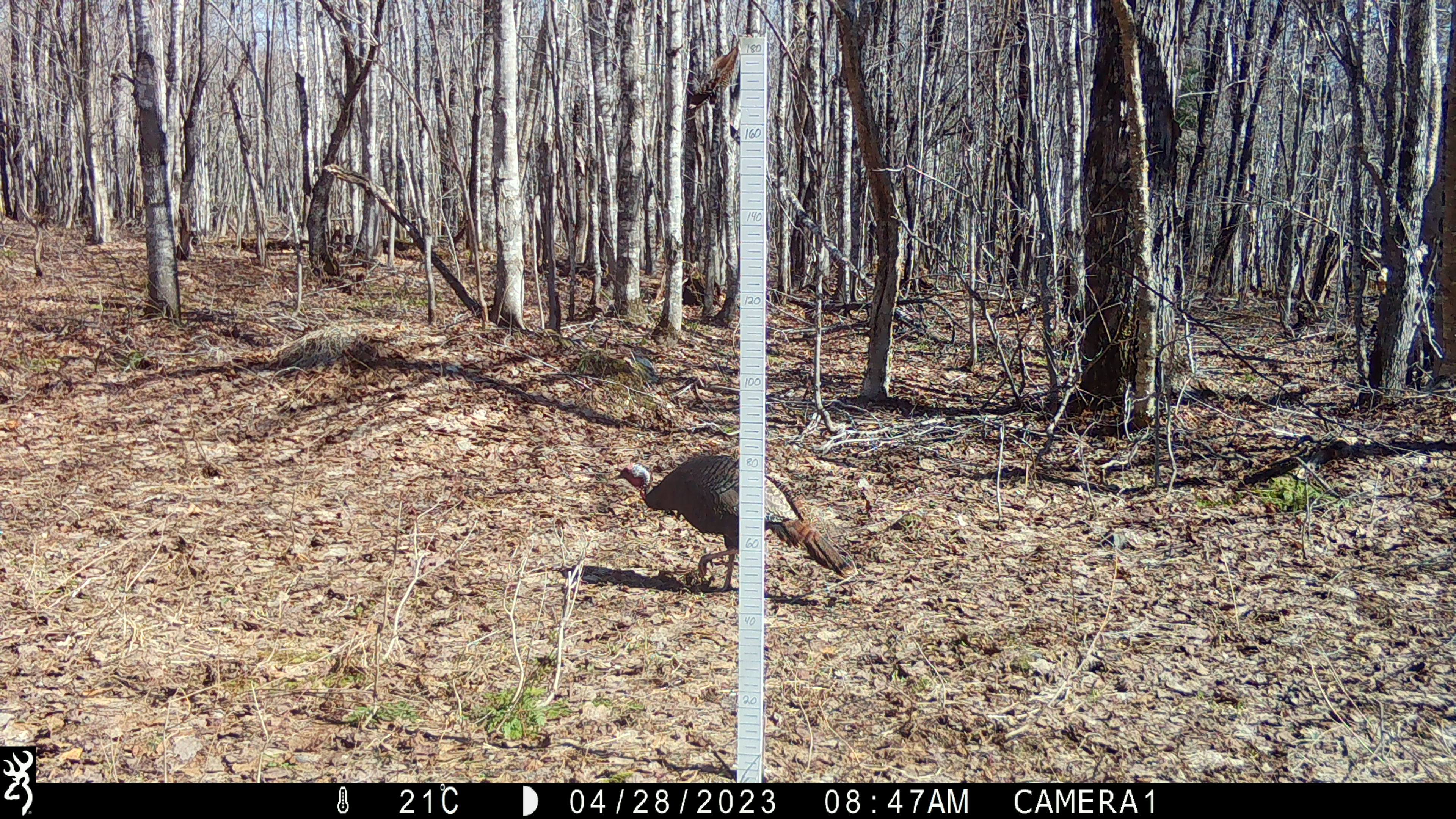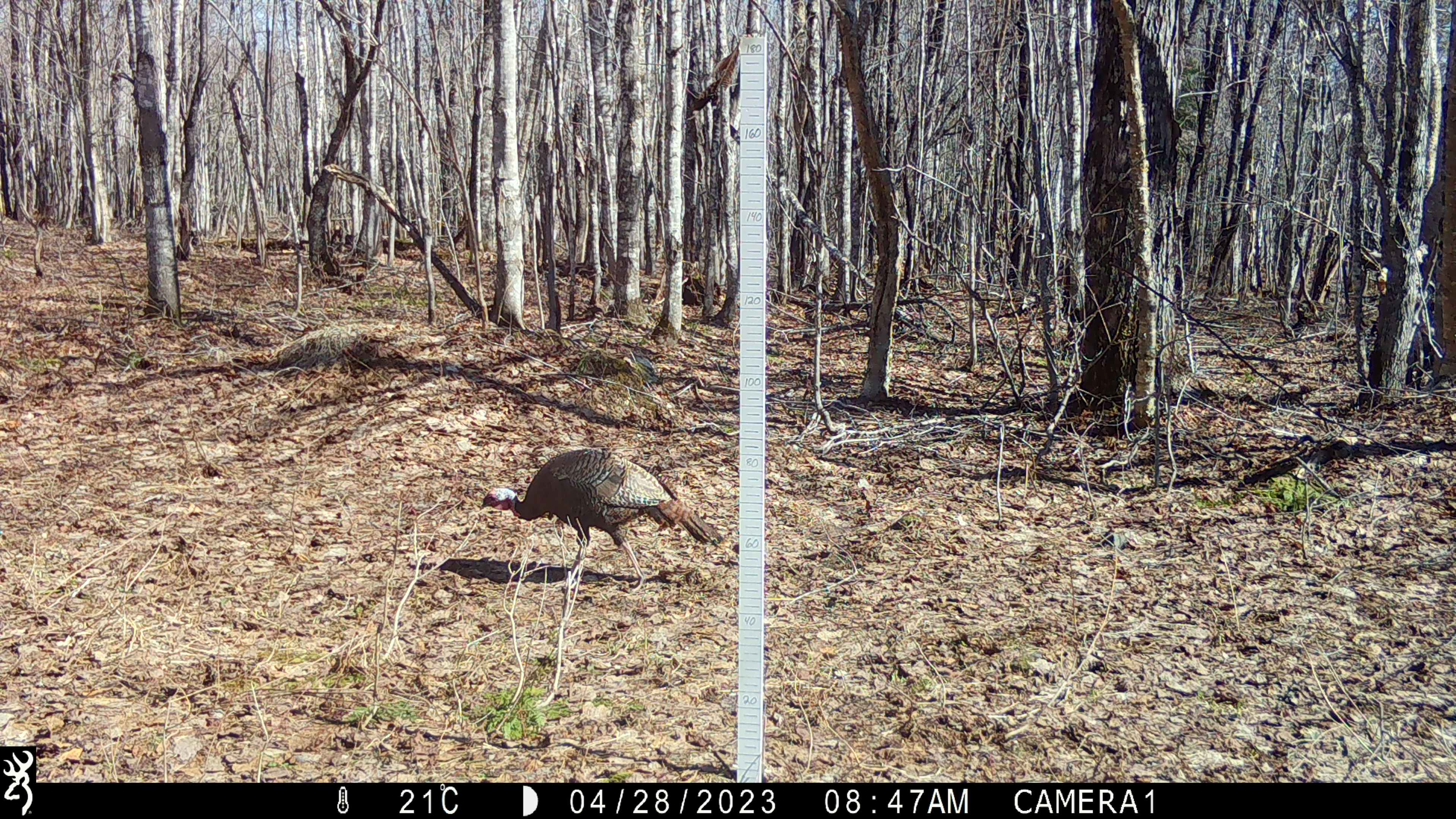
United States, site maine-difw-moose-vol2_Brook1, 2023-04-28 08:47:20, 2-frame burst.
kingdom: Animalia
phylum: Chordata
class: Aves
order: Galliformes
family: Phasianidae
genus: Meleagris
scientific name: Meleagris gallopavo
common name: wild turkey